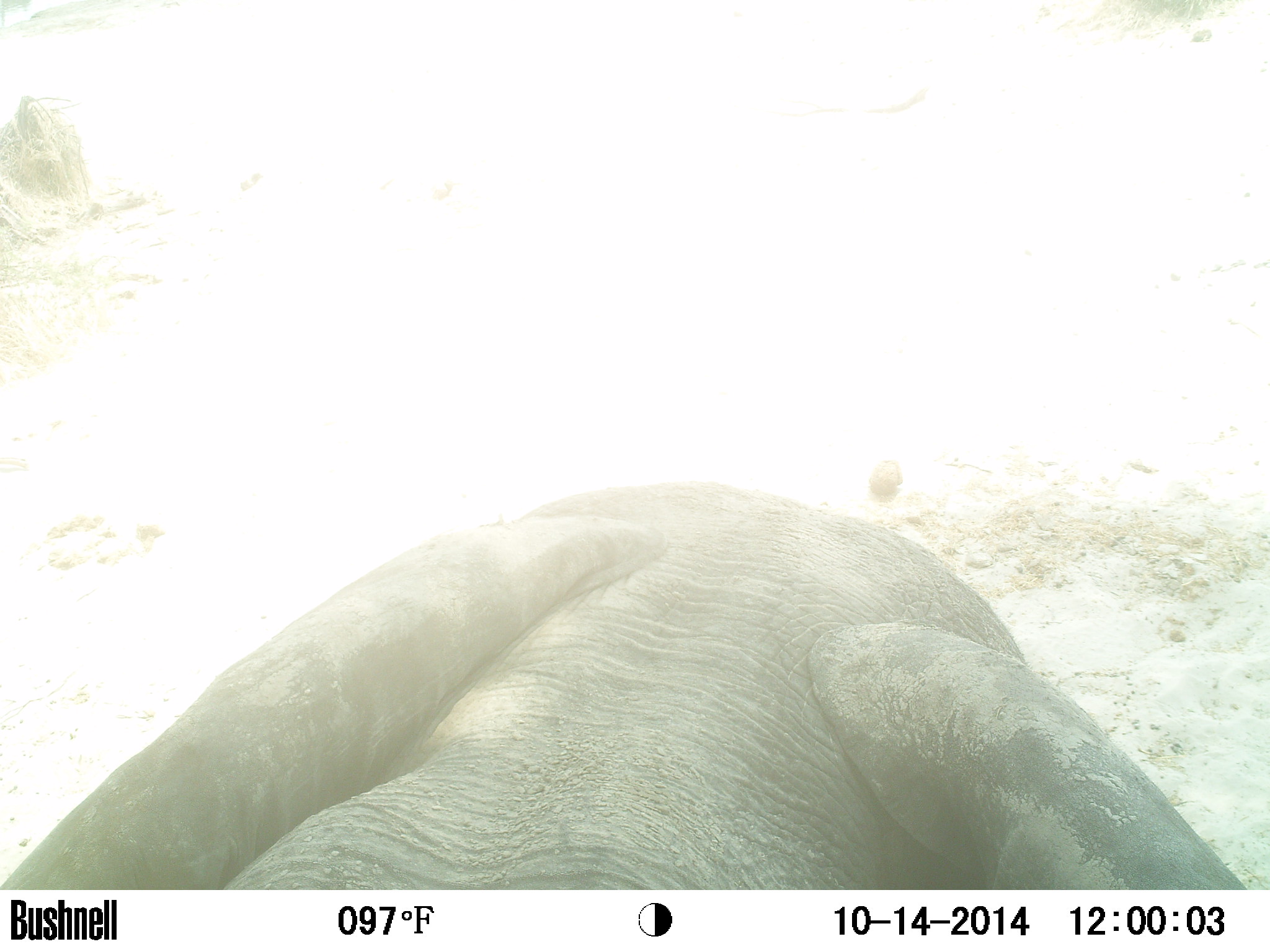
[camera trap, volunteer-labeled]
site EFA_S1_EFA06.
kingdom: Animalia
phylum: Chordata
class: Mammalia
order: Proboscidea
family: Elephantidae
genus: Loxodonta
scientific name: Loxodonta africana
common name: african bush elephant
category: elephant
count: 1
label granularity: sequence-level